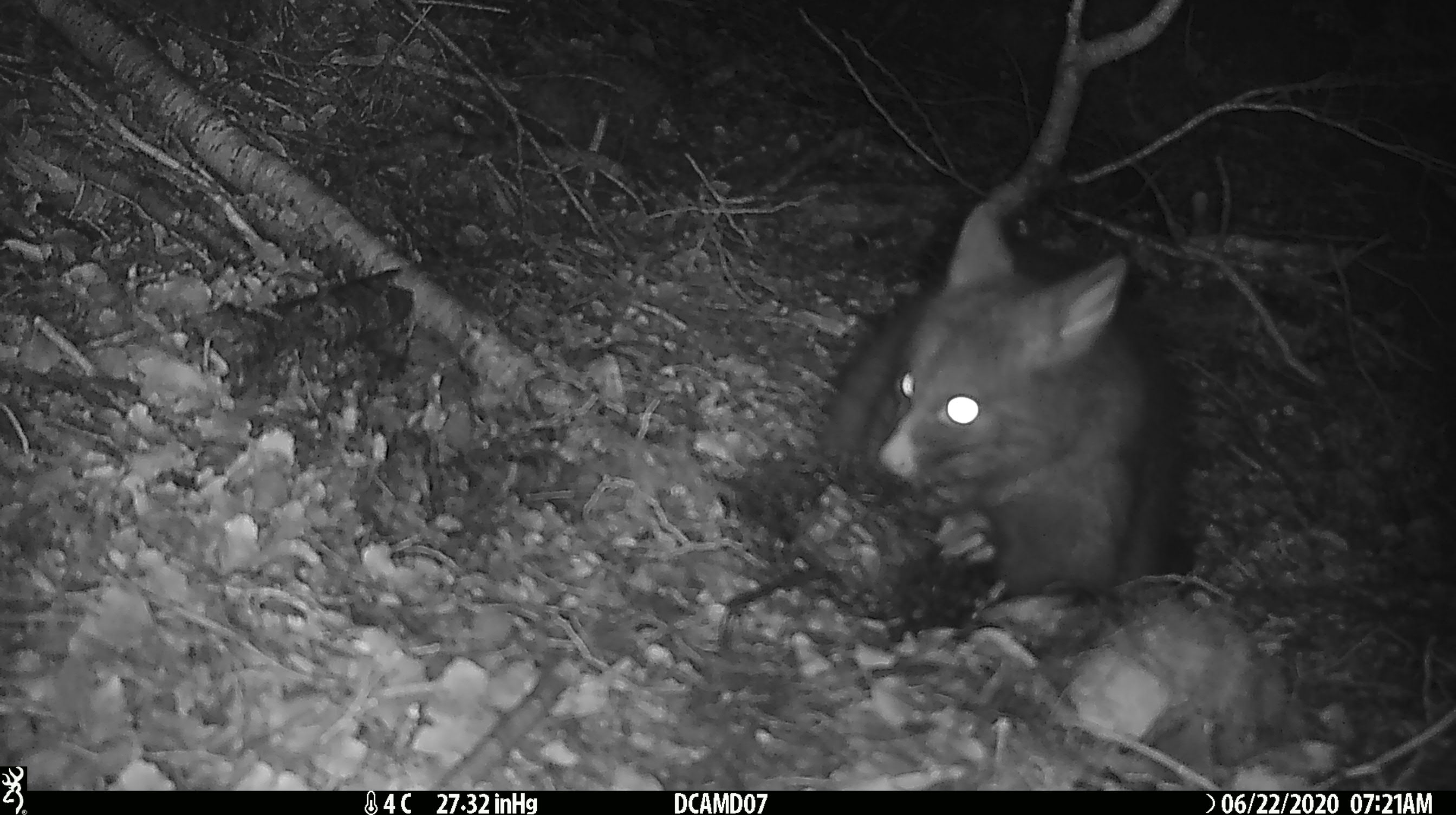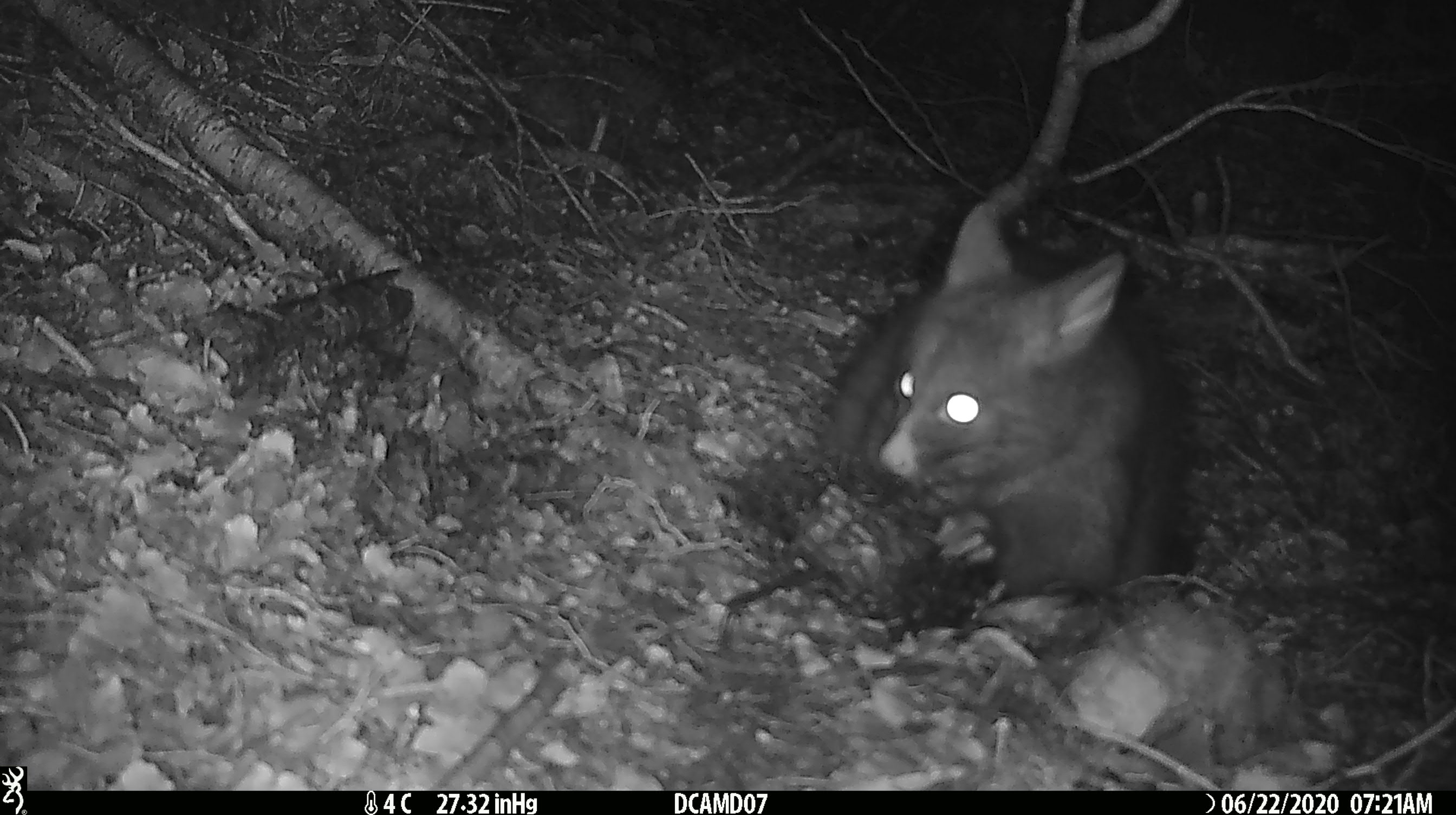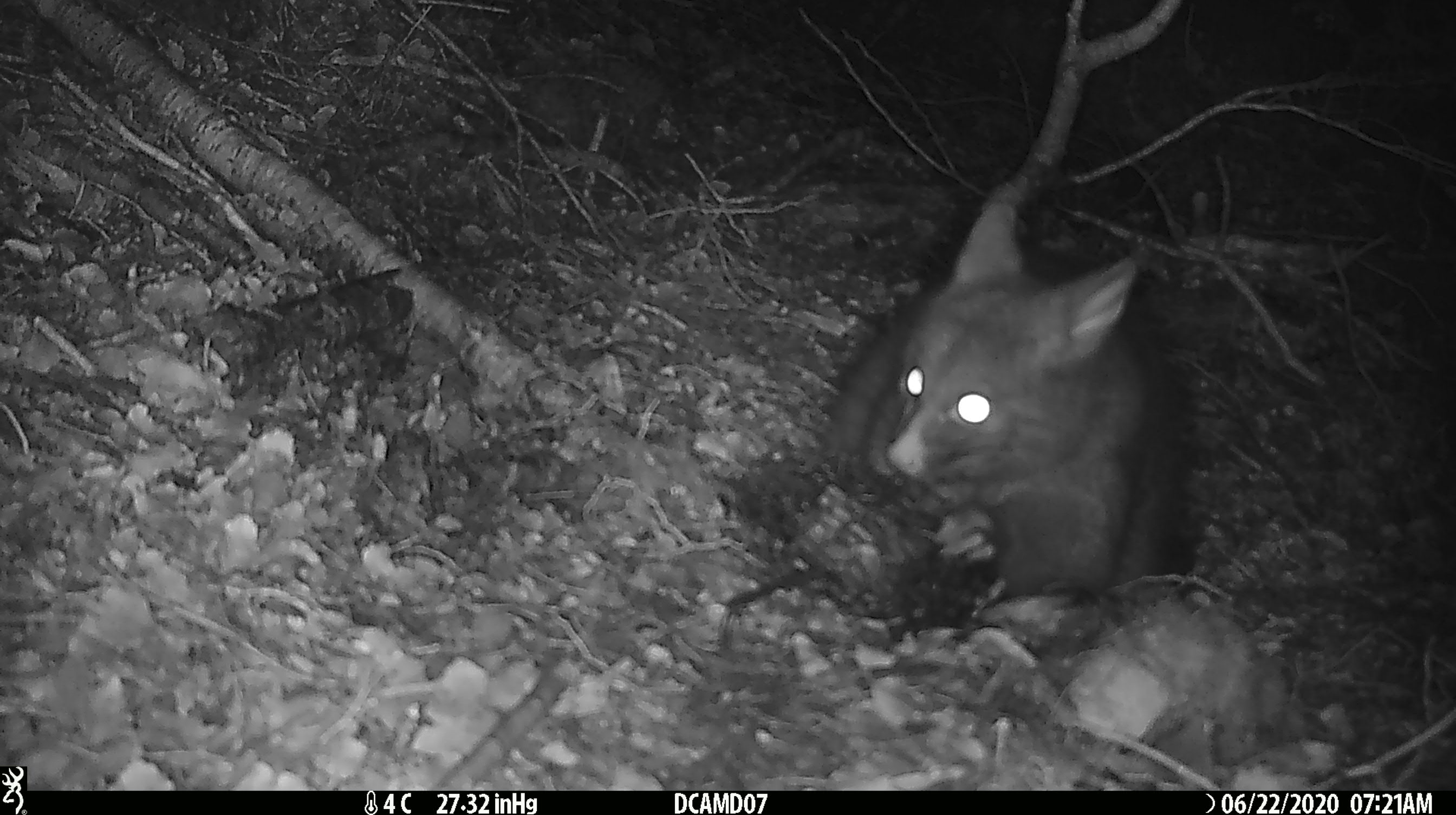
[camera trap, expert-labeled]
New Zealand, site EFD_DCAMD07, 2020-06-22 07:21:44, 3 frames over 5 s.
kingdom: Animalia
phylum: Chordata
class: Mammalia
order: Diprotodontia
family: Phalangeridae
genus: Trichosurus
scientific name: Trichosurus vulpecula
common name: common brushtail possum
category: possum